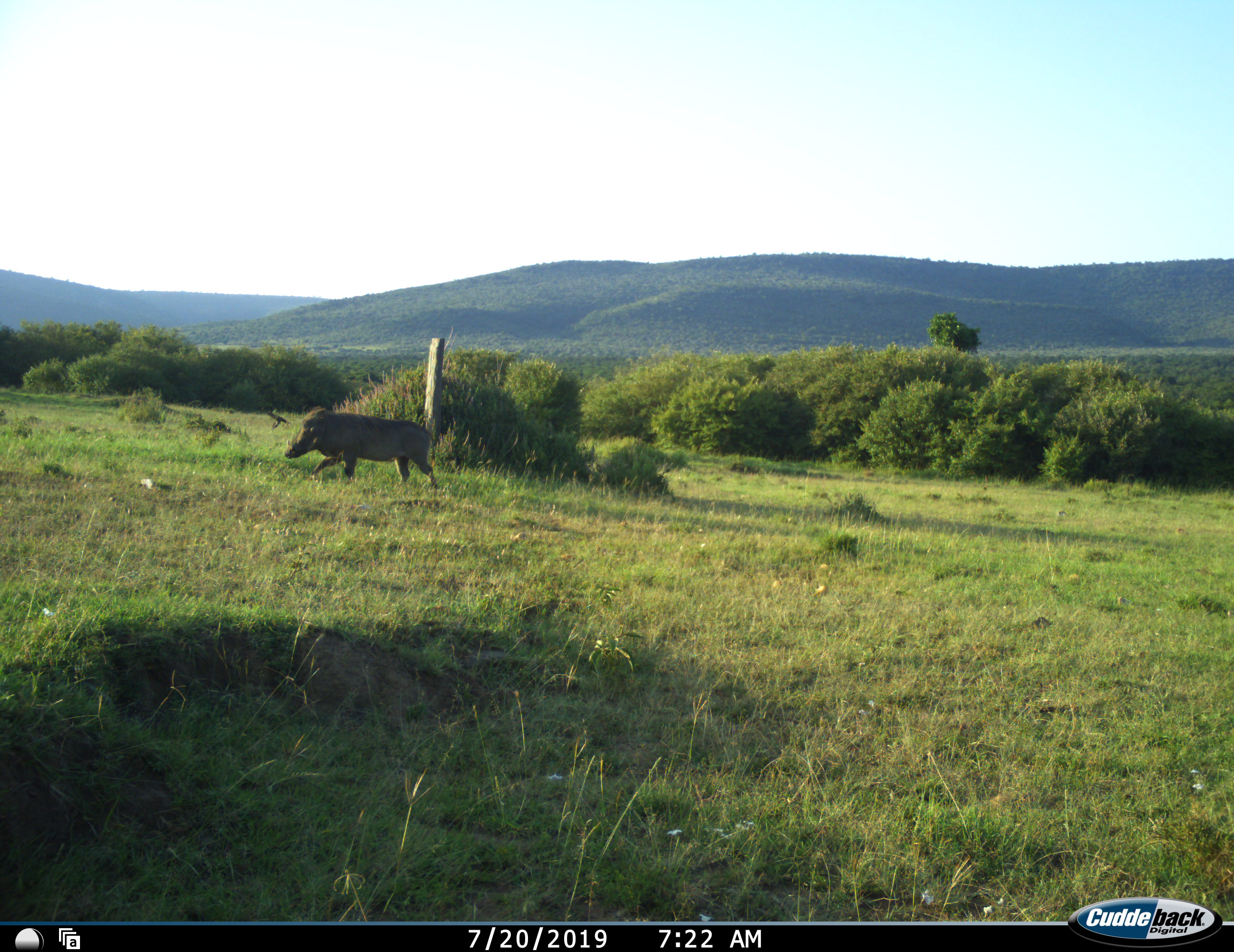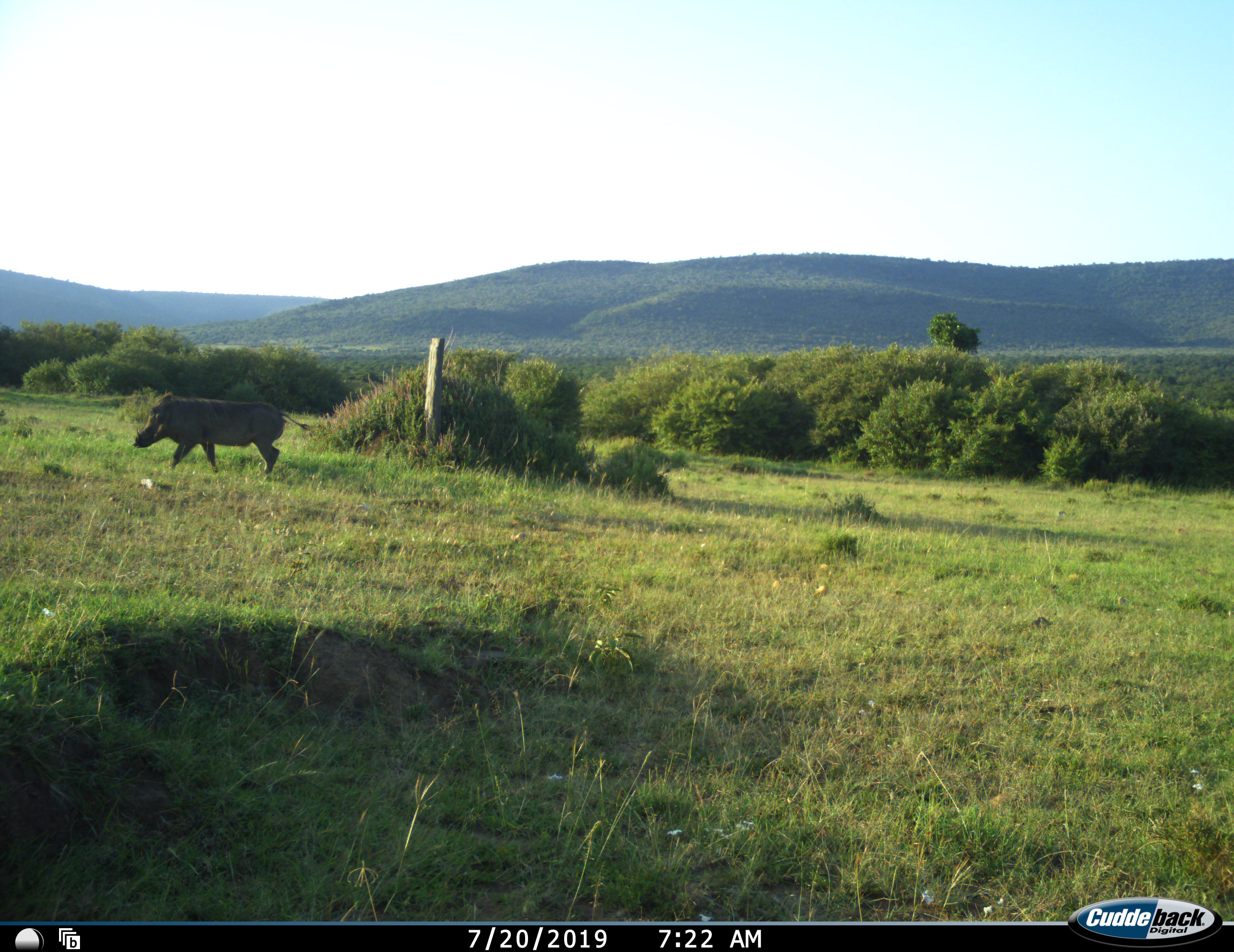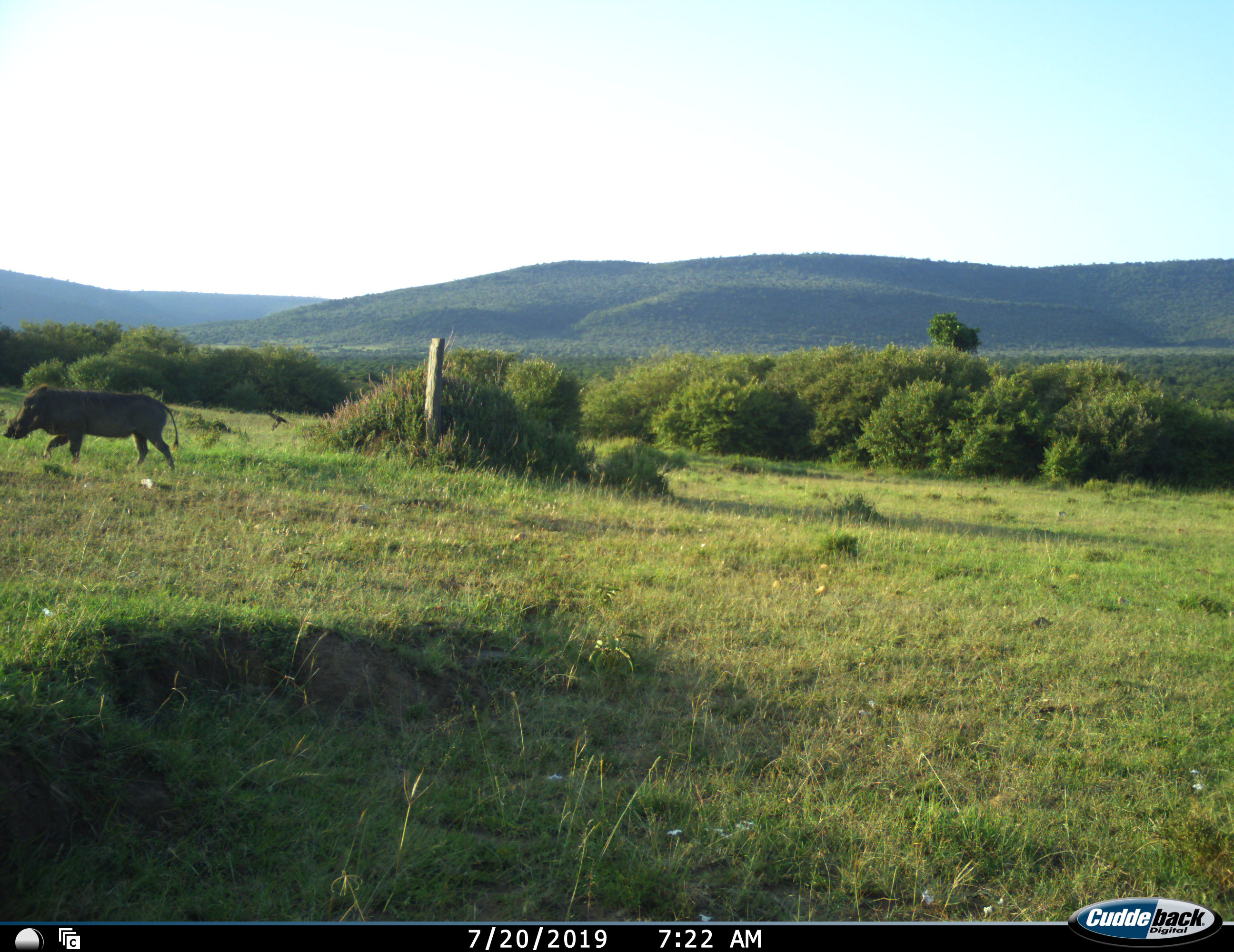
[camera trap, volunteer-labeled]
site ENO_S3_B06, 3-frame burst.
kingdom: Animalia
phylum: Chordata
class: Mammalia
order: Artiodactyla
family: Suidae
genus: Phacochoerus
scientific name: Phacochoerus africanus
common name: warthog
Warthog (Phacochoerus africanus), count 1. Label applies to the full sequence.